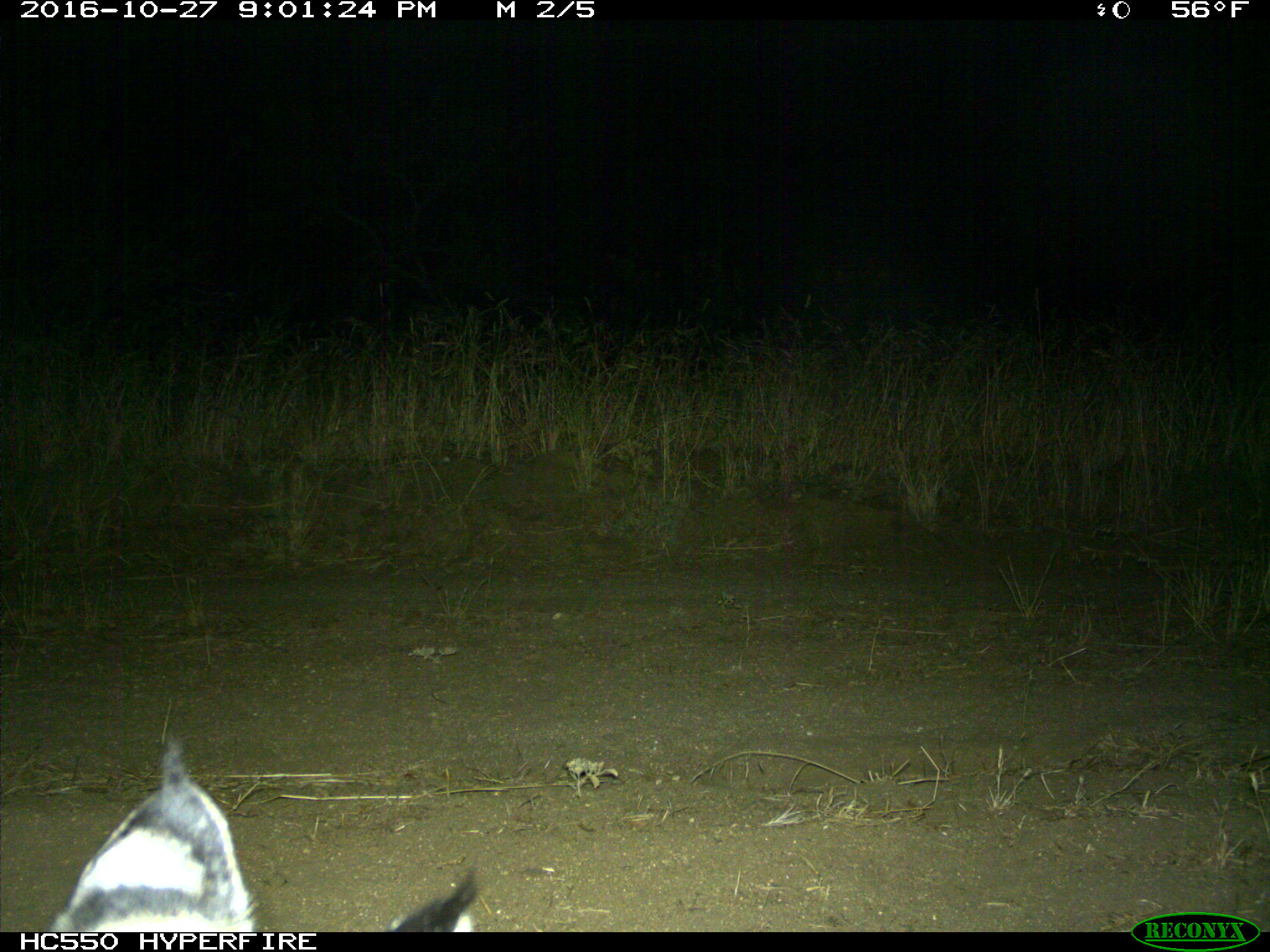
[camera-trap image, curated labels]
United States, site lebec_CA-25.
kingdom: Animalia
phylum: Chordata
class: Mammalia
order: Carnivora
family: Felidae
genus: Lynx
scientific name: Lynx rufus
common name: bobcat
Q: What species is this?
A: Lynx rufus (bobcat).